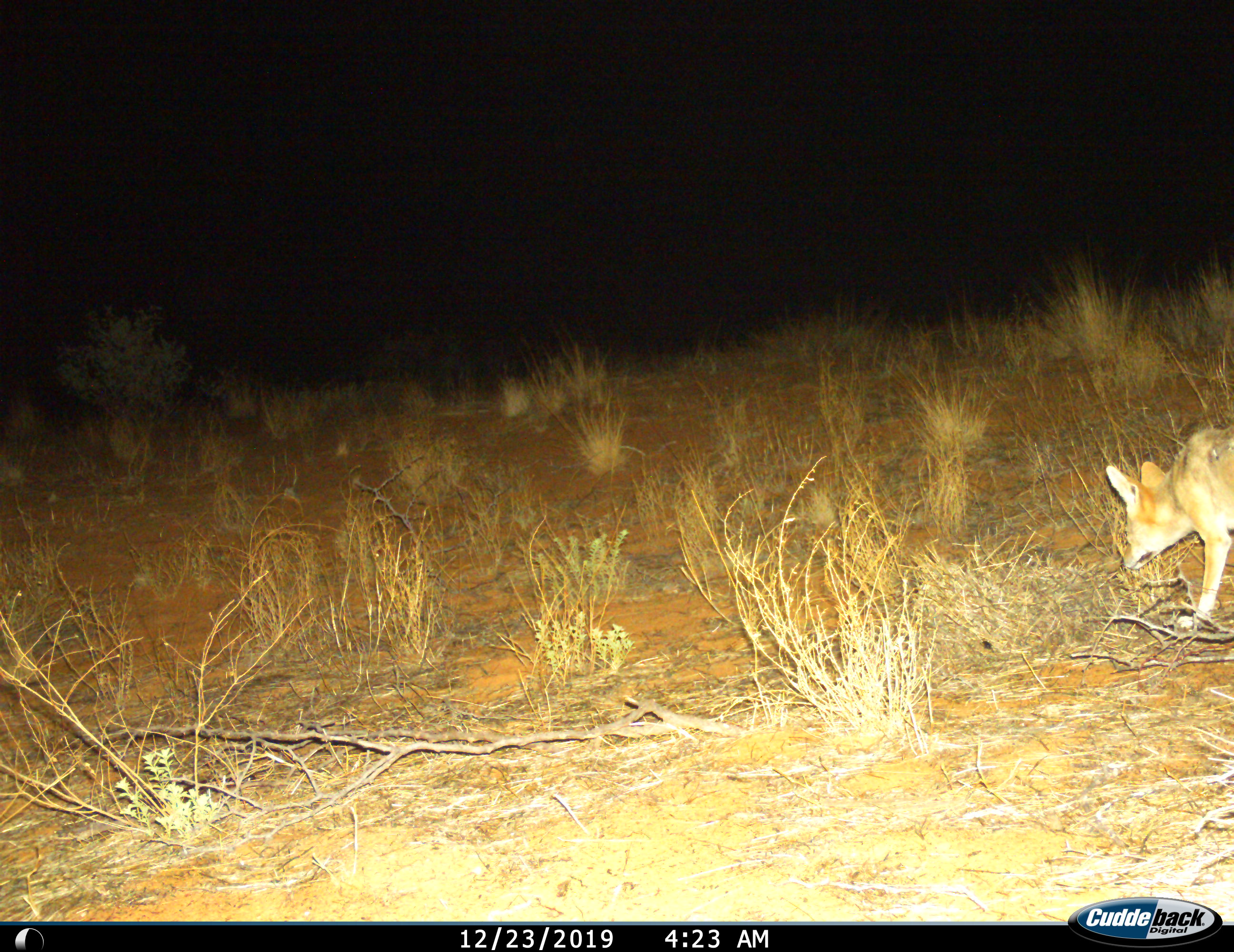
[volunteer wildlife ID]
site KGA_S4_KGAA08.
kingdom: Animalia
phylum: Chordata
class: Mammalia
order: Carnivora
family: Canidae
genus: Lupulella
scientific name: Lupulella mesomelas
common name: black-backed jackal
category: jackalblackbacked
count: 1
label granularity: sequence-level